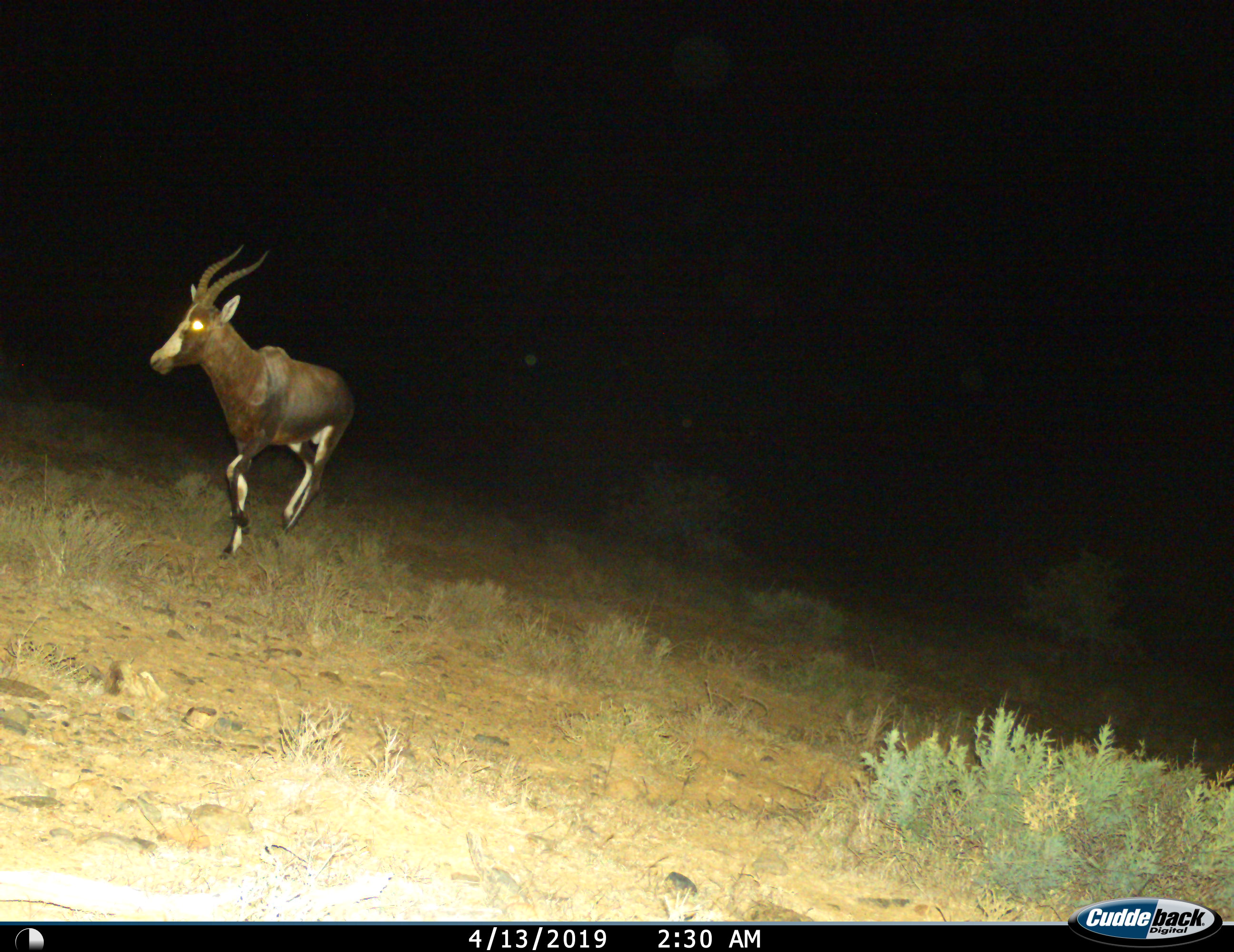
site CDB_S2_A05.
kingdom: Animalia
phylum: Chordata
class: Mammalia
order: Artiodactyla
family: Bovidae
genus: Damaliscus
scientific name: Damaliscus pygargus phillipsi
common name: blesbok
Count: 1.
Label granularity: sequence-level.